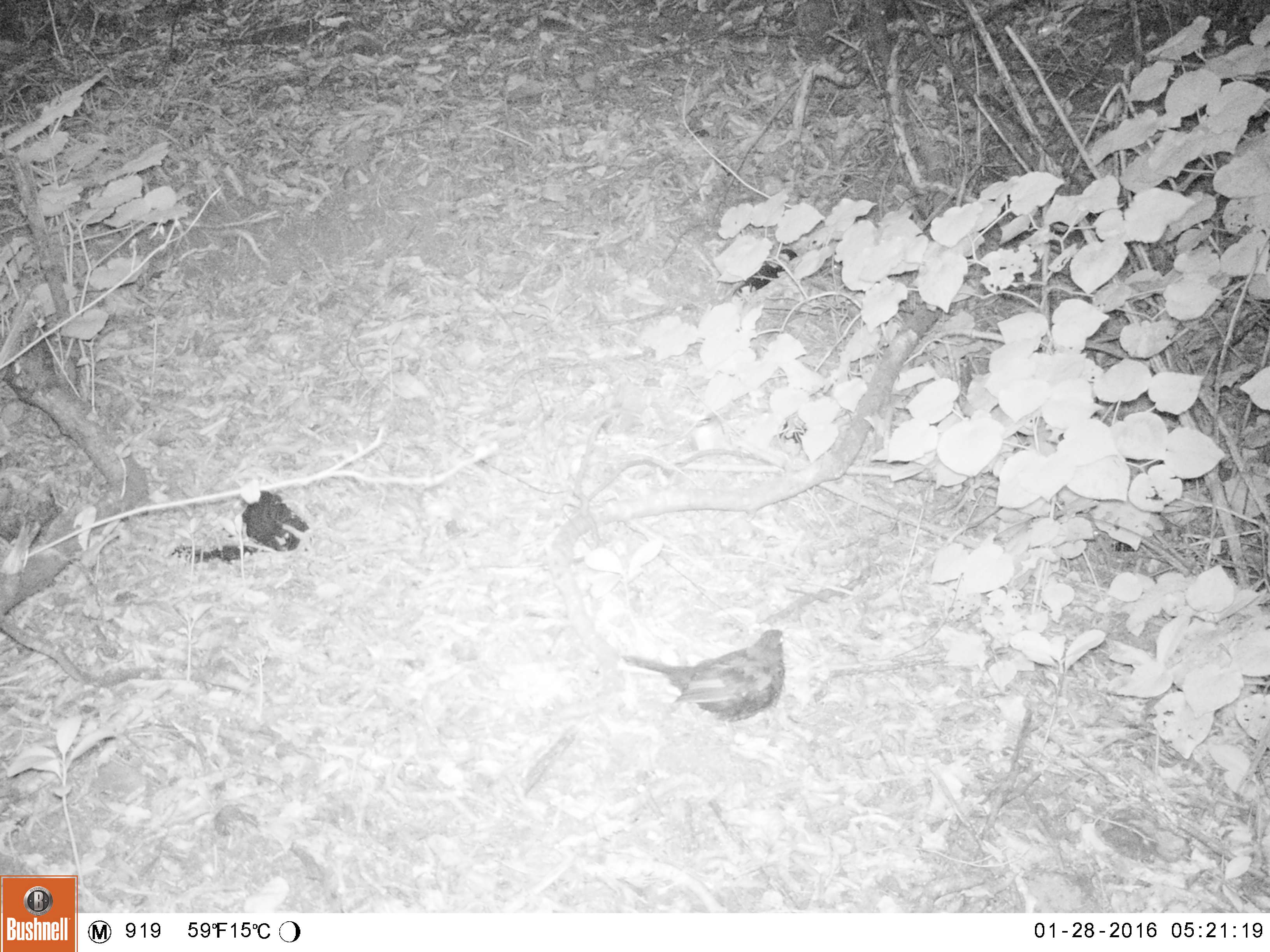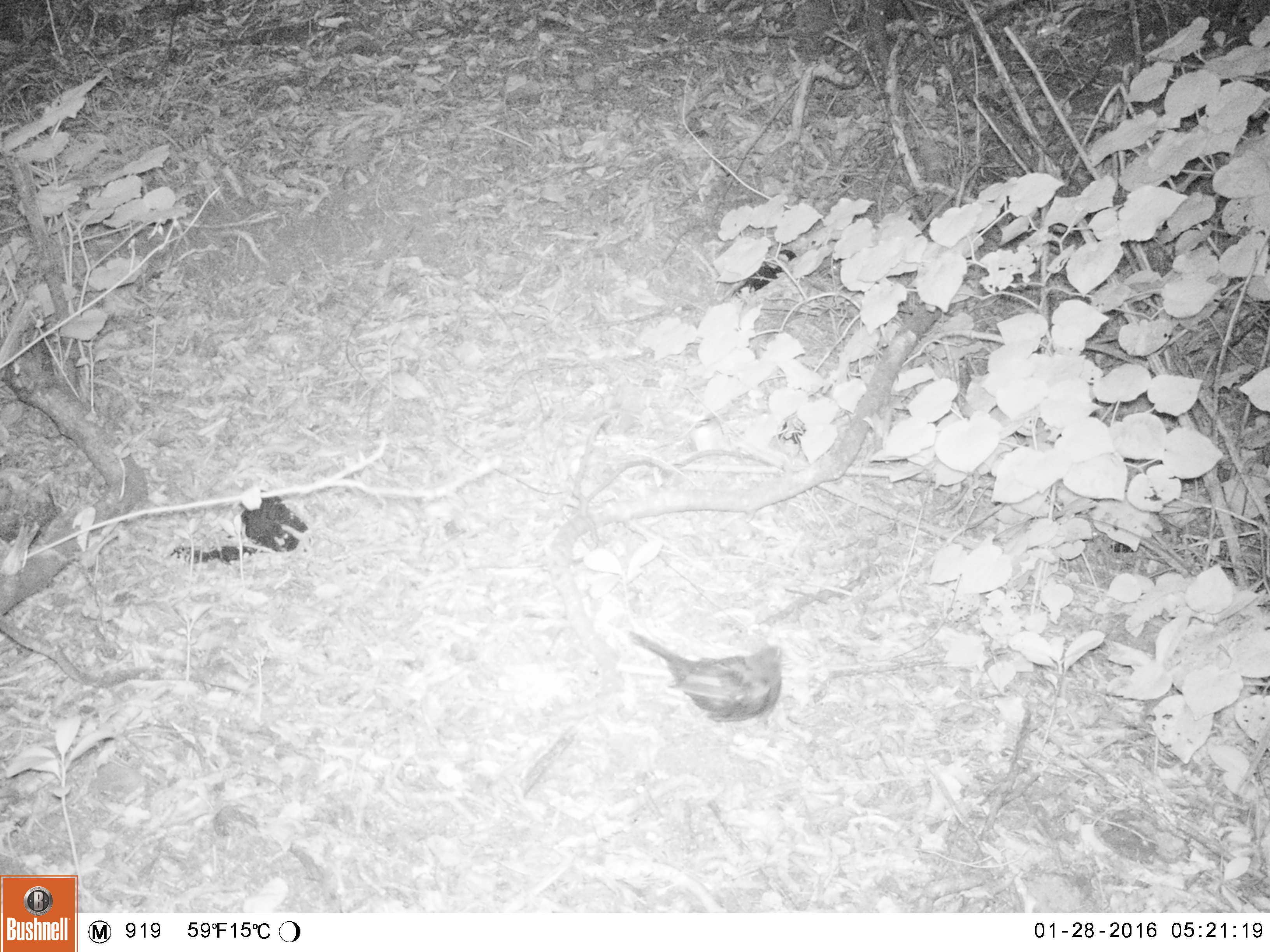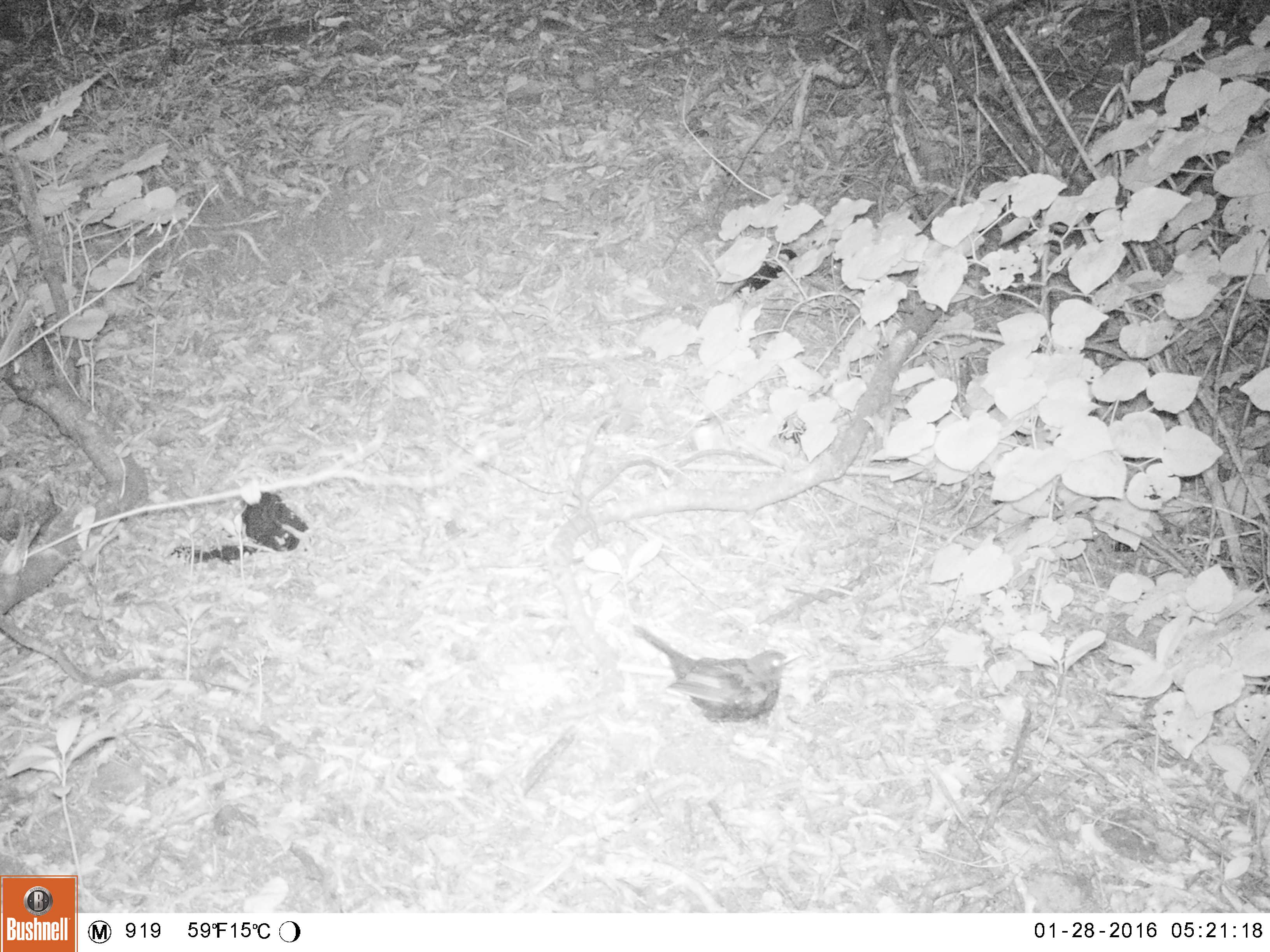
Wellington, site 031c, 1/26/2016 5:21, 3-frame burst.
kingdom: Animalia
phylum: Chordata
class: Aves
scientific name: Aves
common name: bird